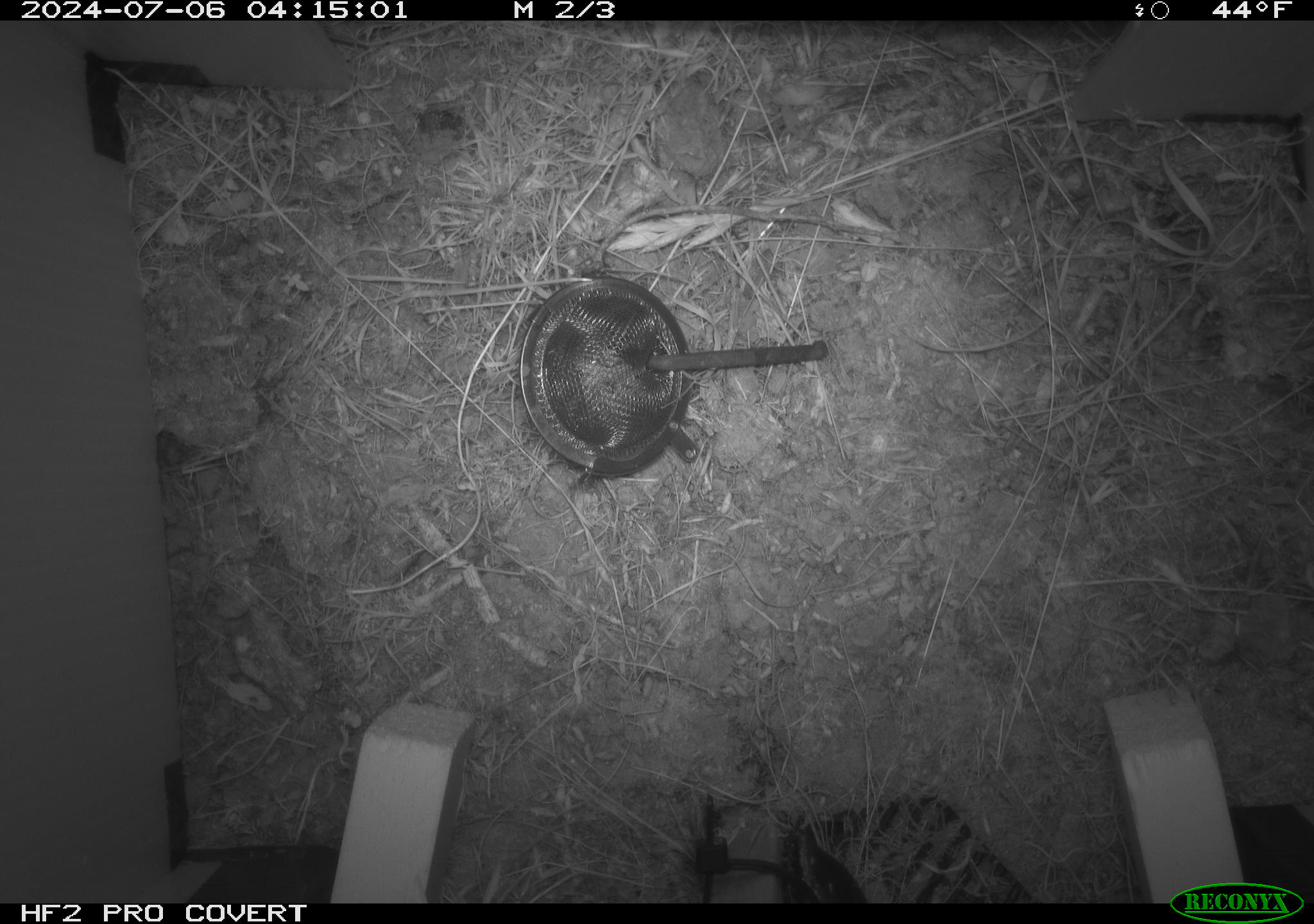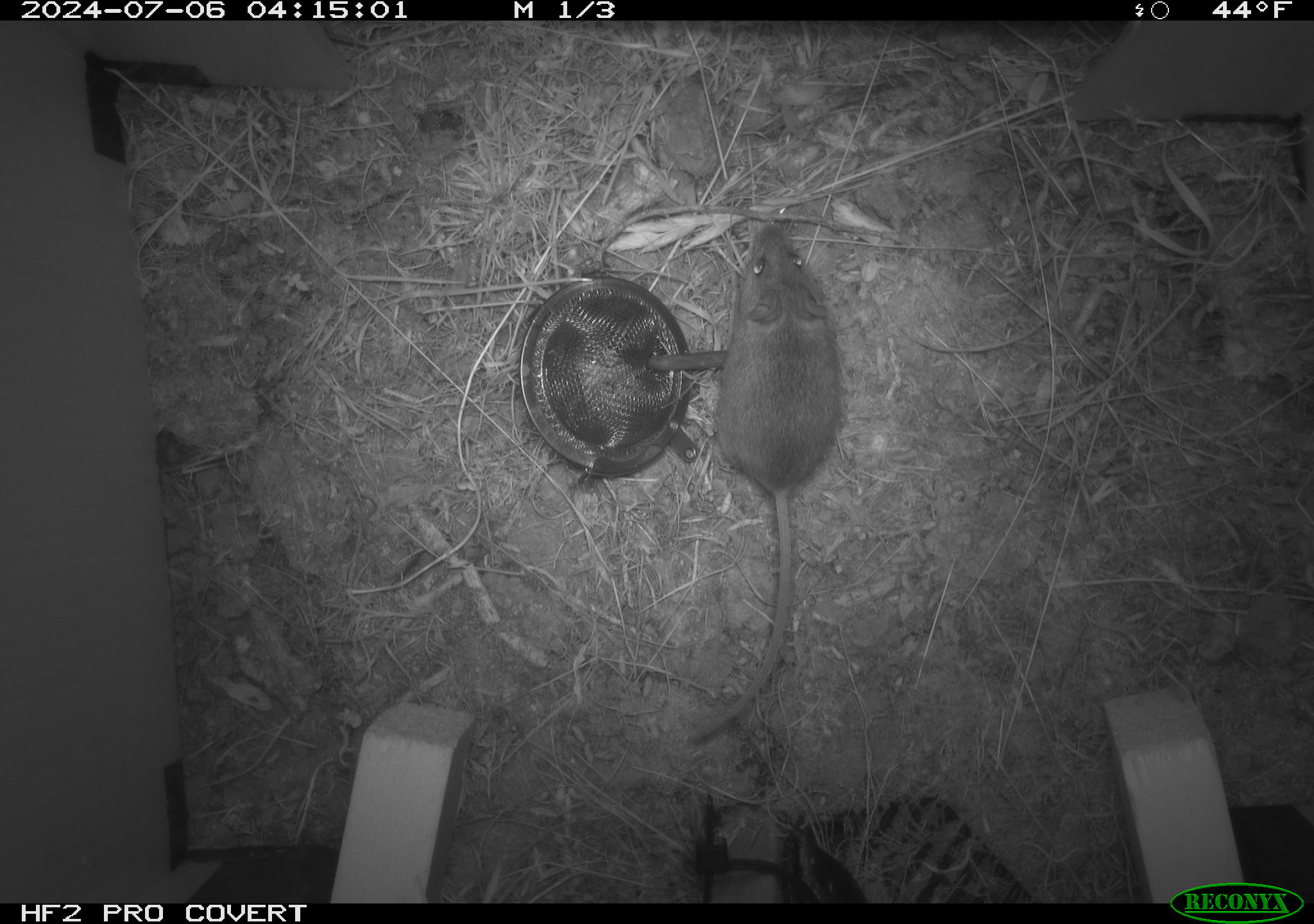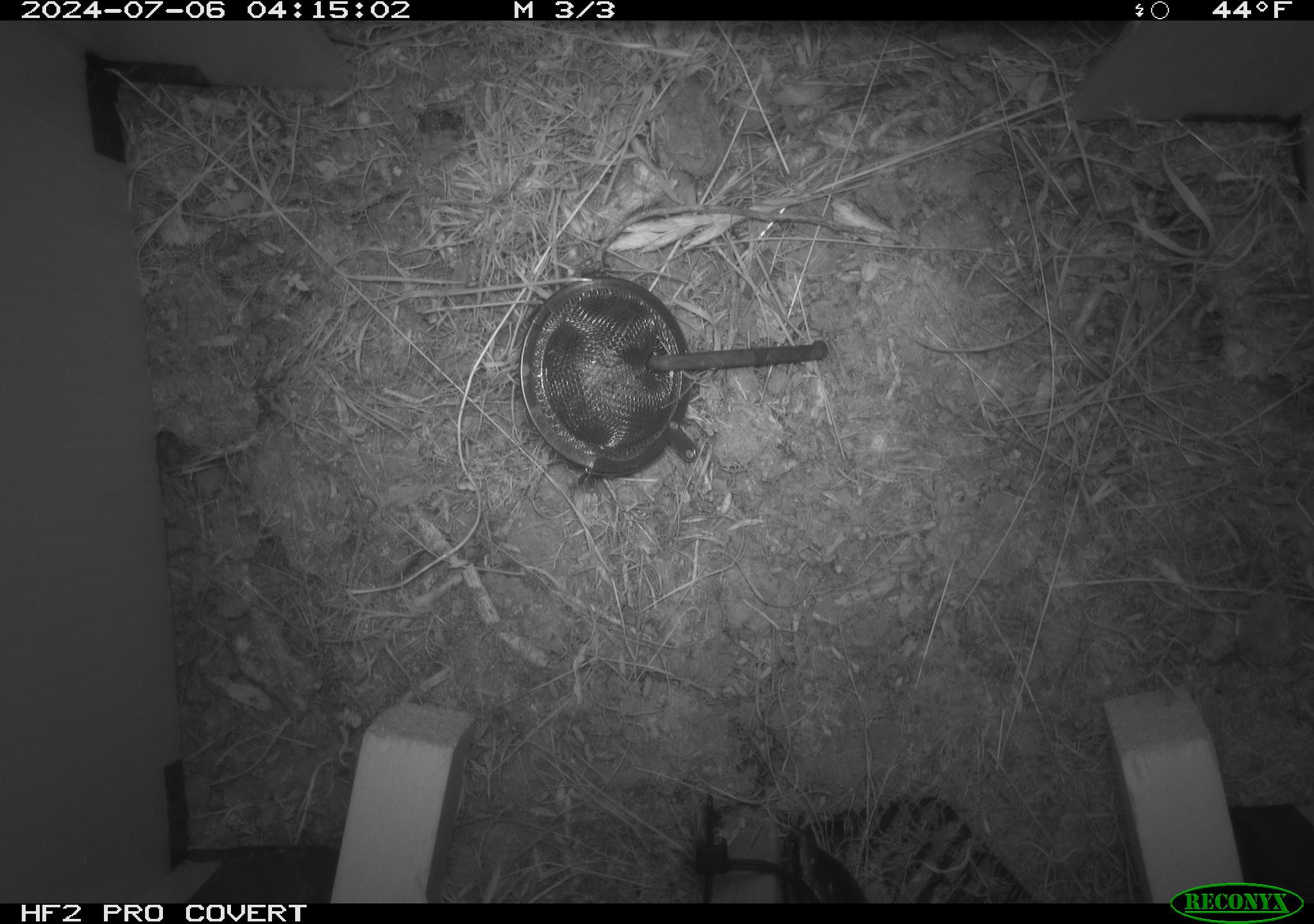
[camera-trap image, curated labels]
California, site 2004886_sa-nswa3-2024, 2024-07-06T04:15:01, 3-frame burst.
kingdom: Animalia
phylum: Chordata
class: Mammalia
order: Rodentia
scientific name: Rodentia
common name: rodent